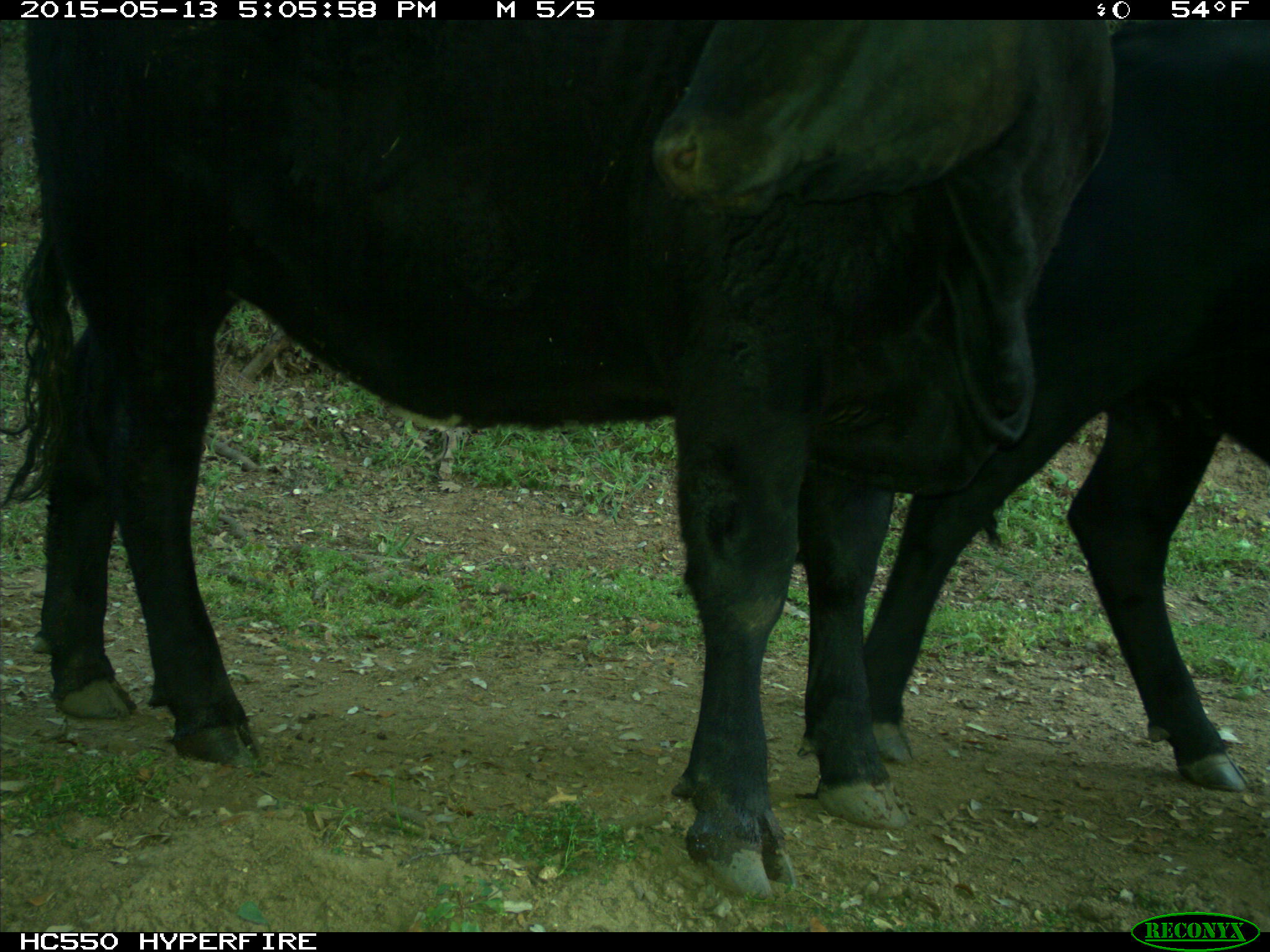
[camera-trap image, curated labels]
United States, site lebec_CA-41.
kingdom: Animalia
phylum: Chordata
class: Mammalia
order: Artiodactyla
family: Bovidae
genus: Bos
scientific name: Bos taurus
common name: domestic cow